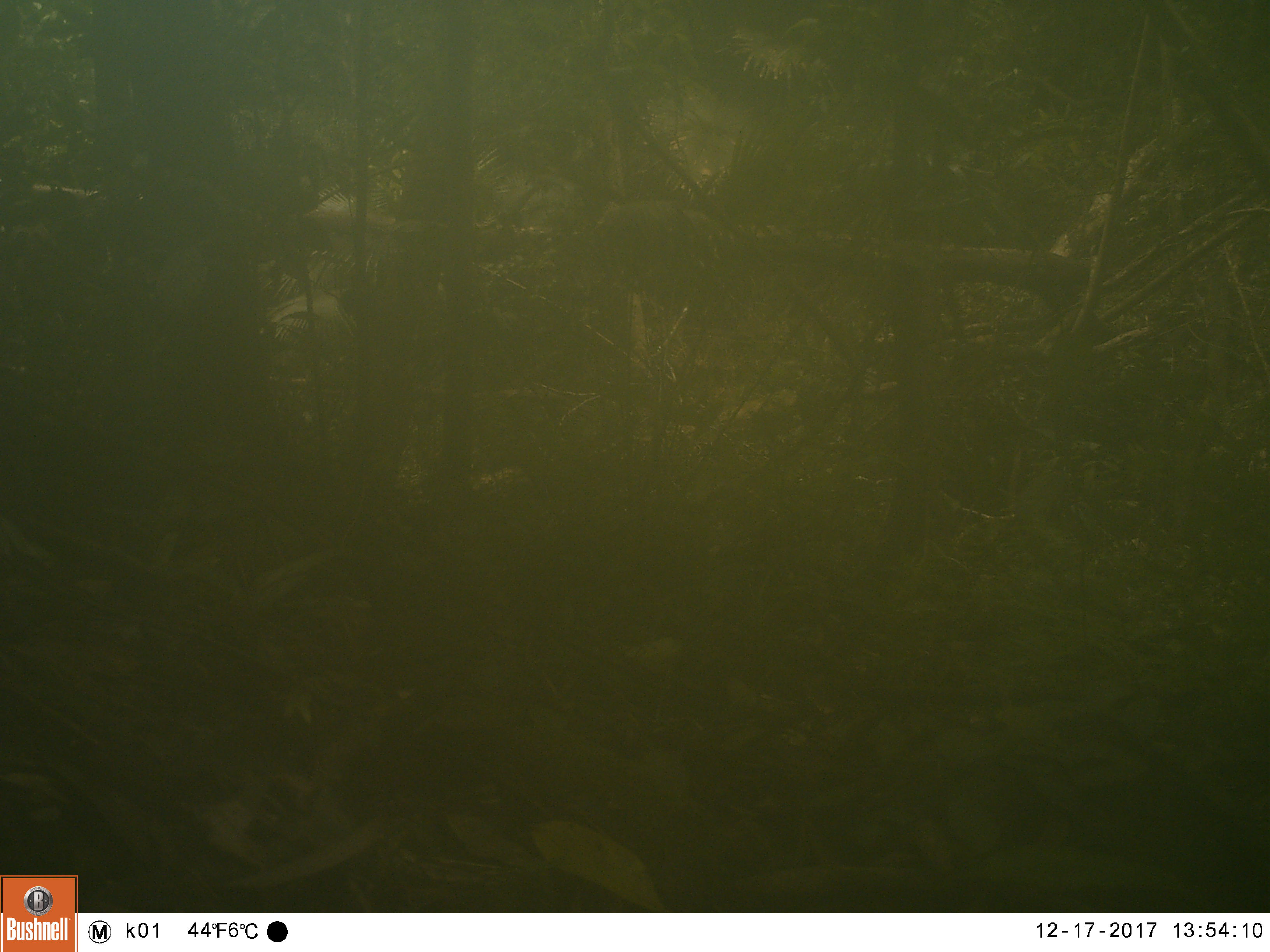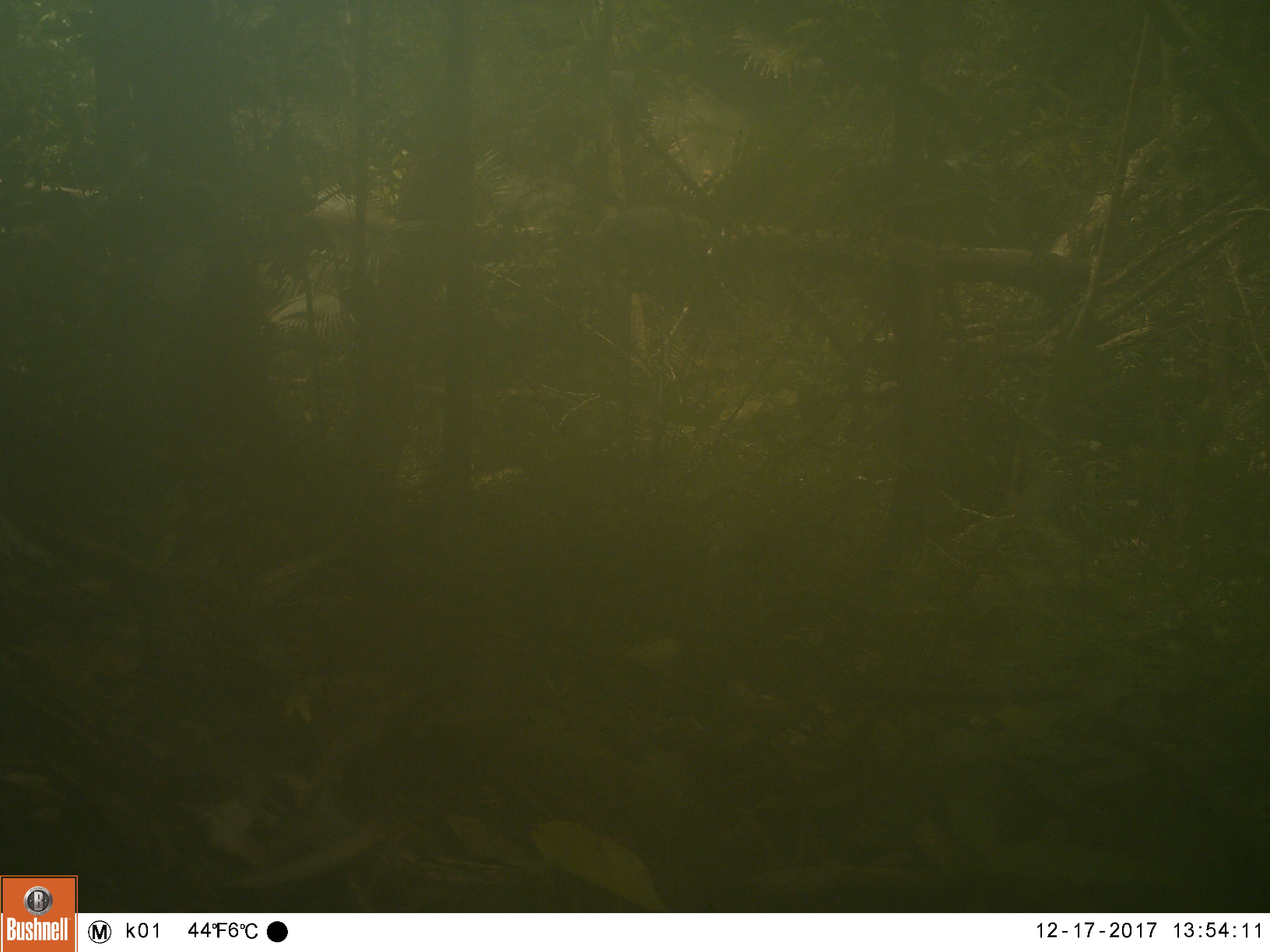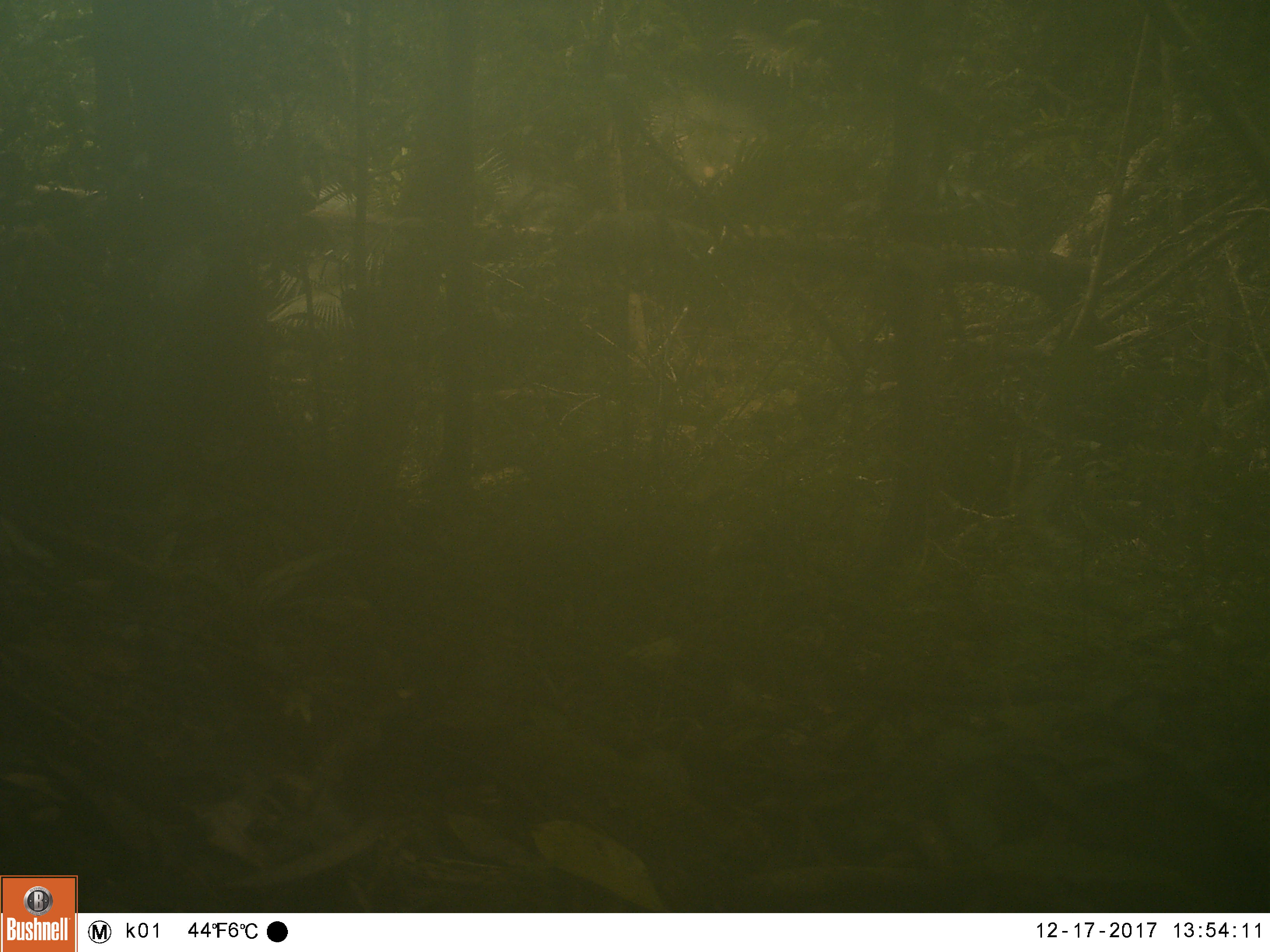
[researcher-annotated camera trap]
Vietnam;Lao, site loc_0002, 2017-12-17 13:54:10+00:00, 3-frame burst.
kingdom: Animalia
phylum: Chordata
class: Mammalia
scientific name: Laurasiatheria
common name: ungulate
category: unidentified ungulates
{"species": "unidentified ungulates (ungulate) (Laurasiatheria)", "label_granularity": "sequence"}